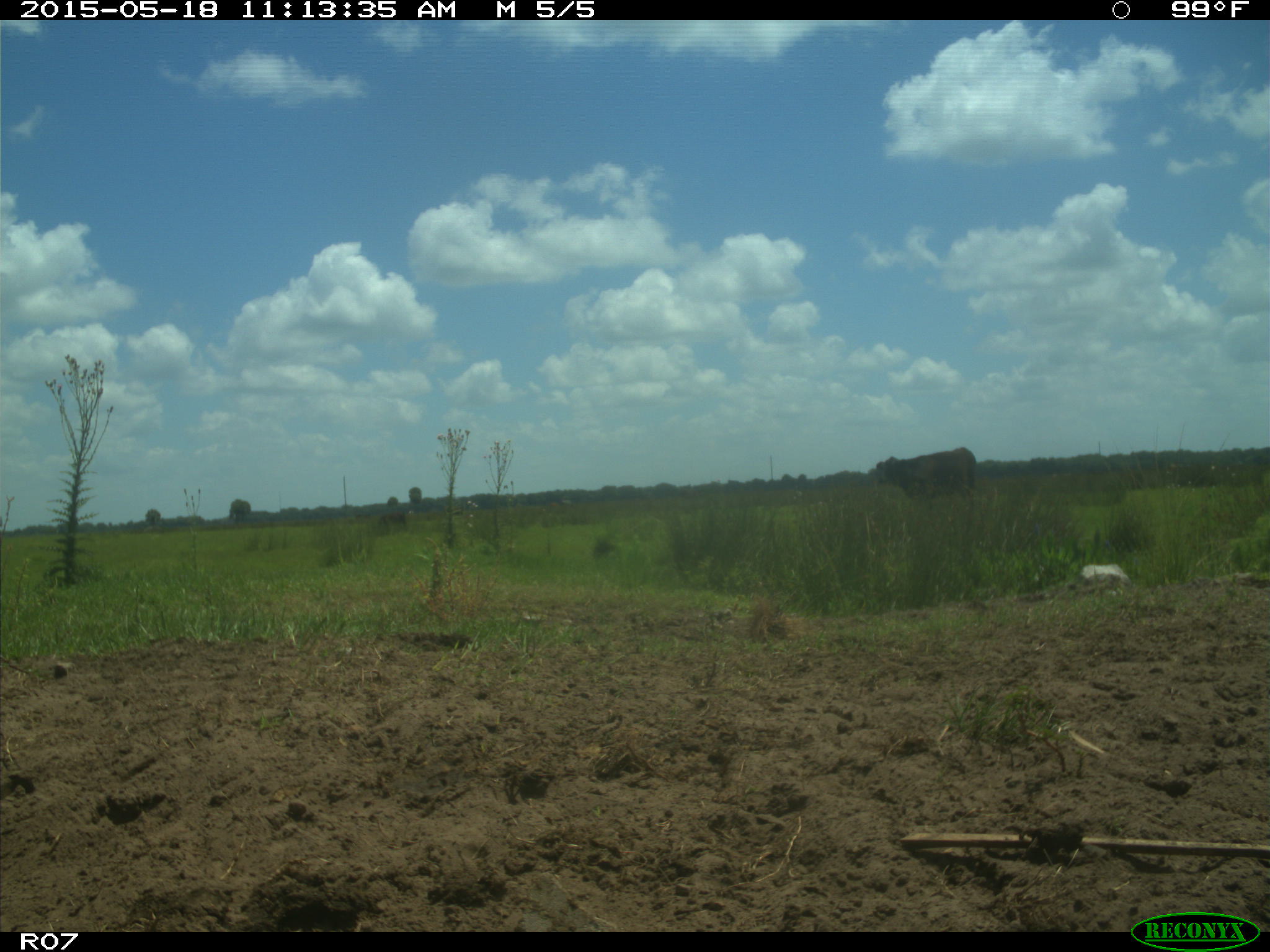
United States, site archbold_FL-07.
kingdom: Animalia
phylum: Chordata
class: Mammalia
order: Artiodactyla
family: Bovidae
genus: Bos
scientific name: Bos taurus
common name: domestic cow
Bos taurus (domestic cow).